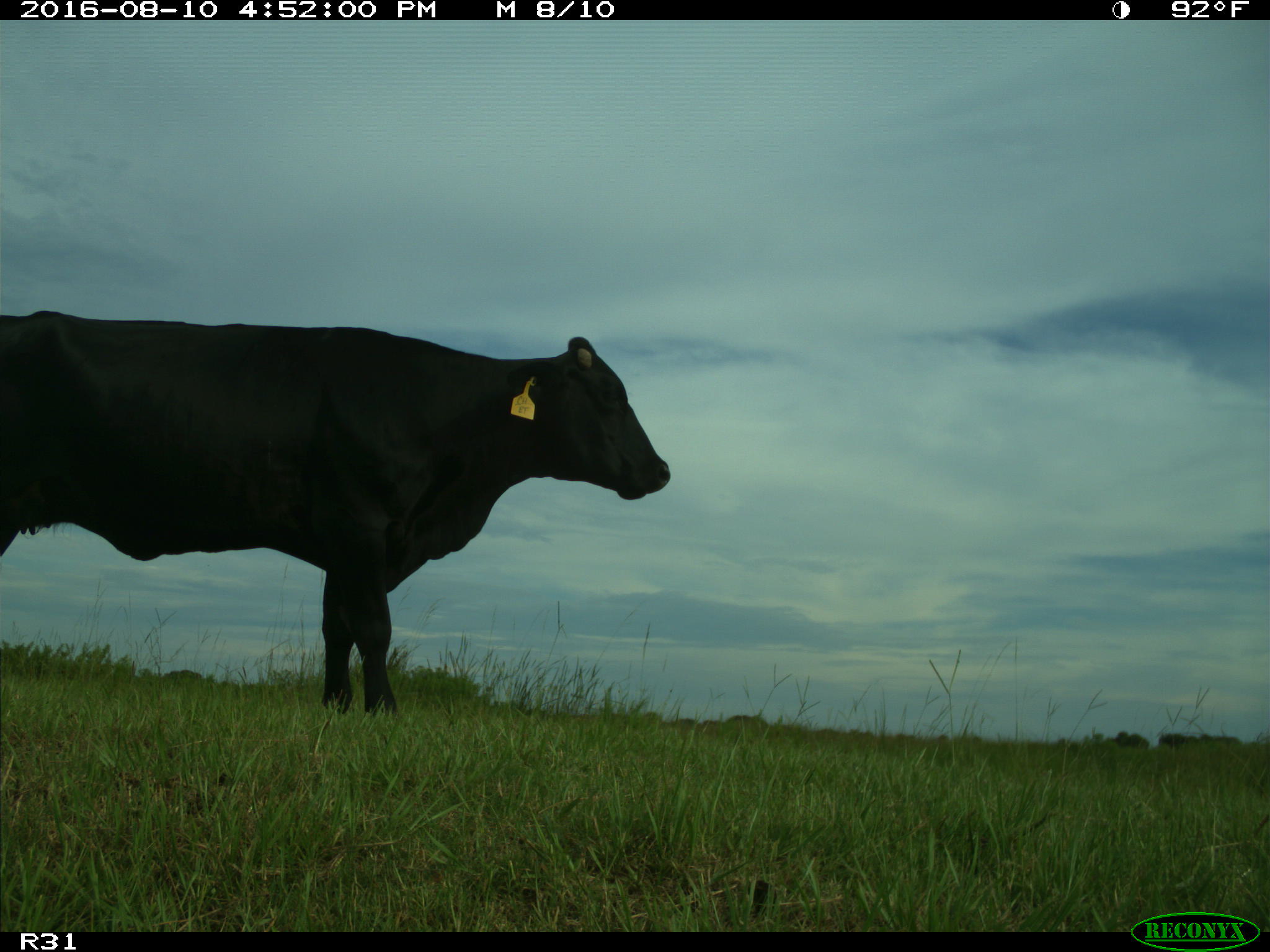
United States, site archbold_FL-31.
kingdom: Animalia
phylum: Chordata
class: Mammalia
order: Artiodactyla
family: Bovidae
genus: Bos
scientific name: Bos taurus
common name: domestic cow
Bos taurus (domestic cow).